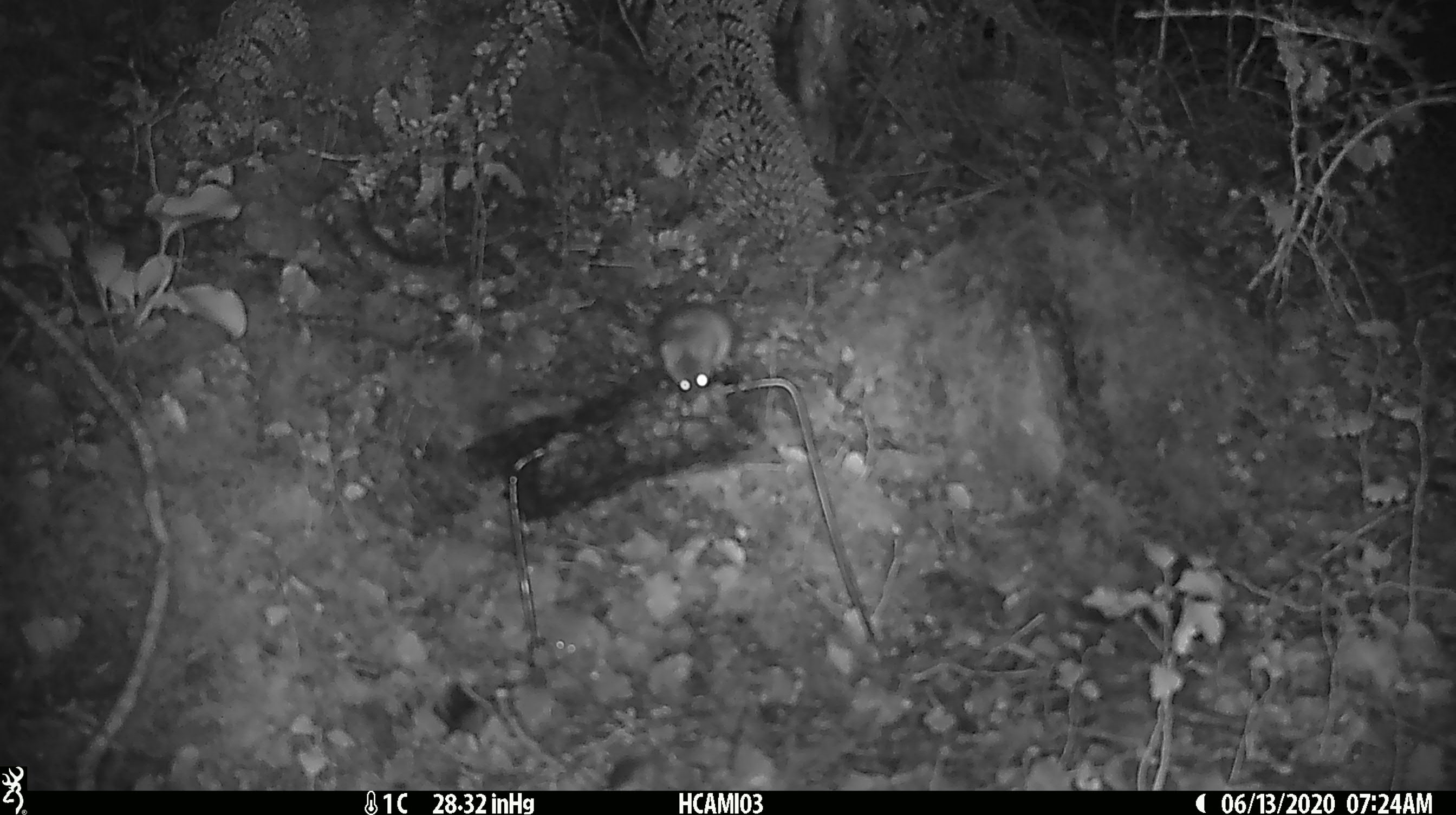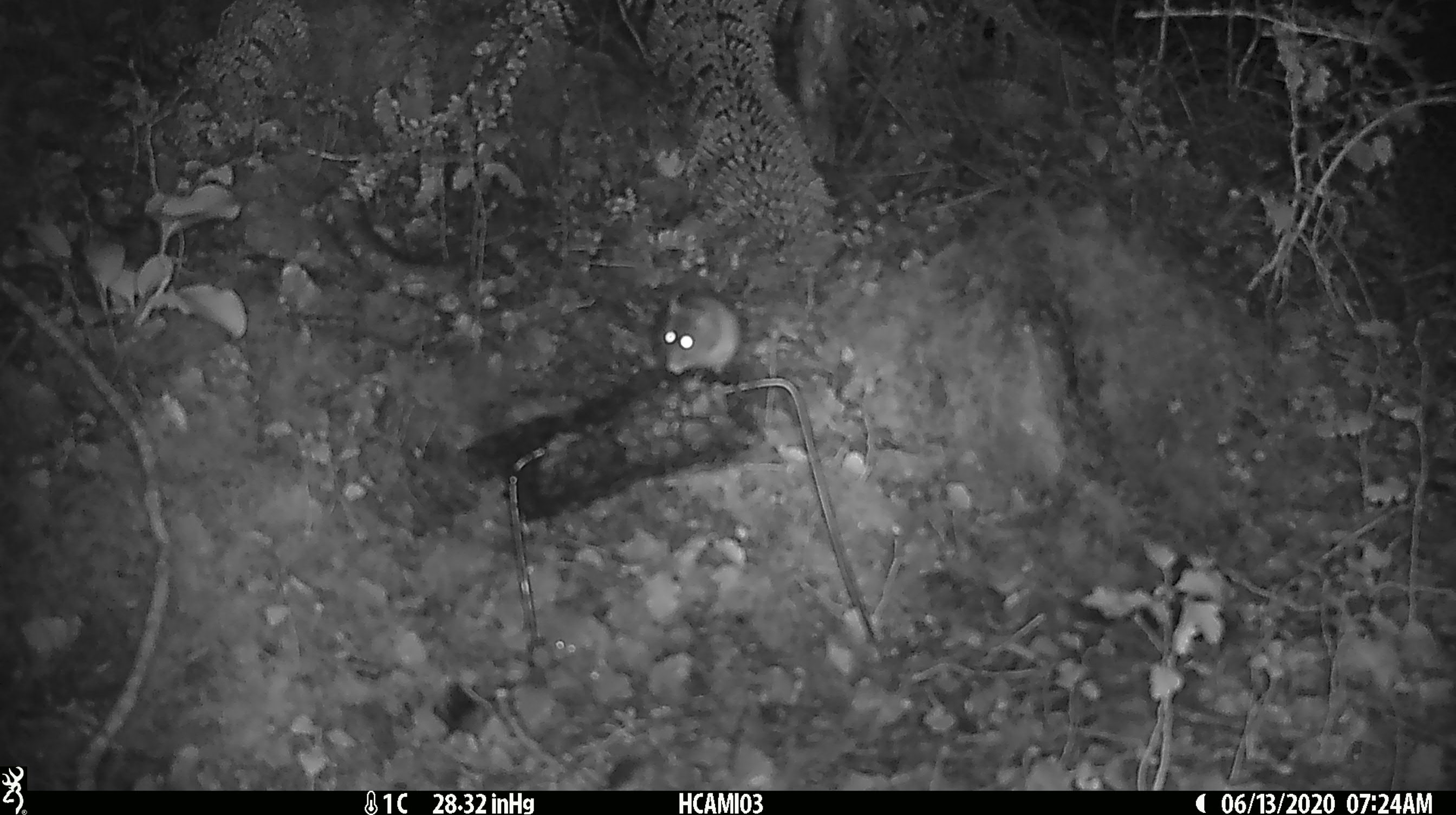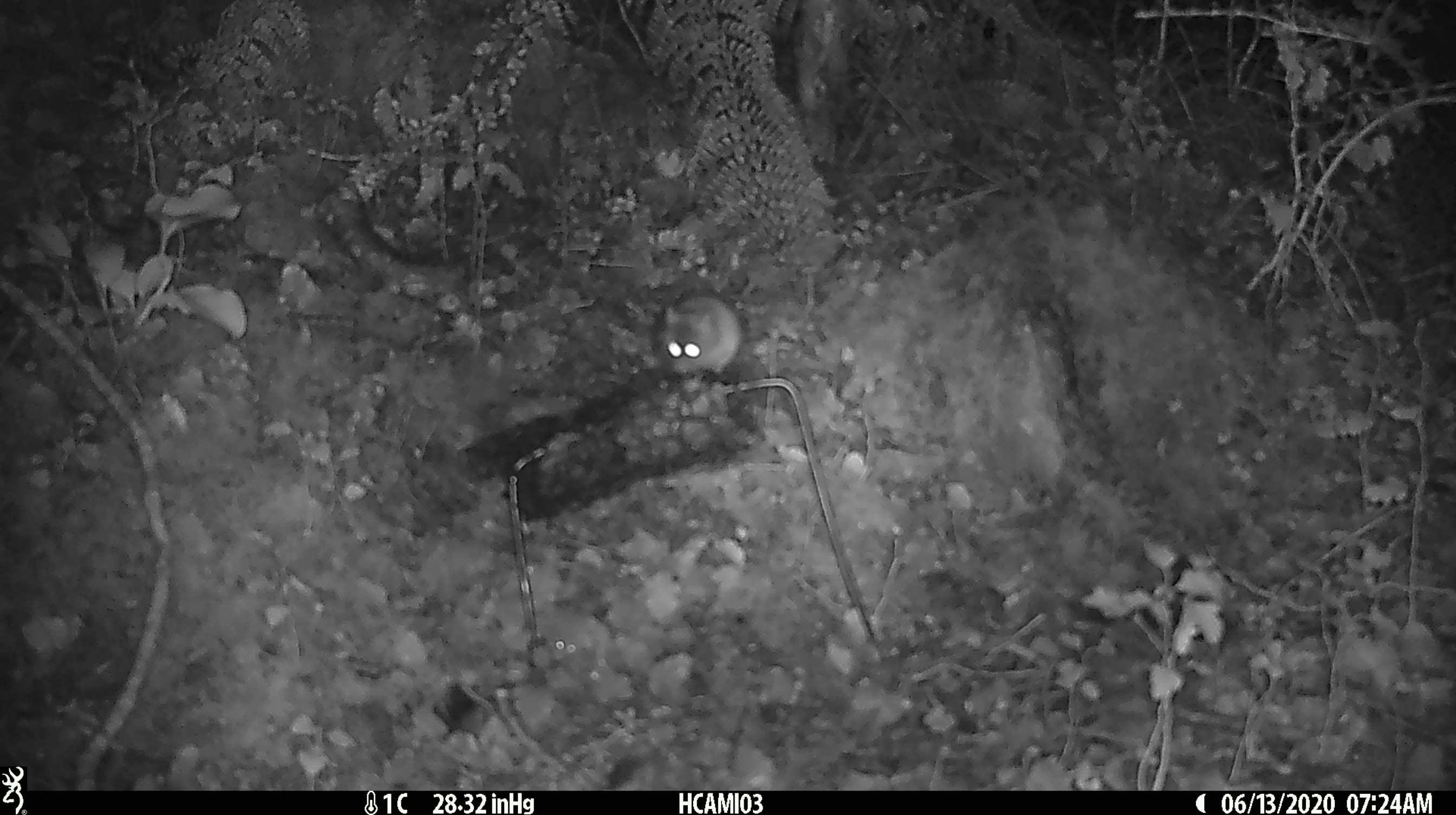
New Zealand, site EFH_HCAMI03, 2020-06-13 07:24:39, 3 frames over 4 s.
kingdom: Animalia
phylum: Chordata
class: Mammalia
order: Rodentia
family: Muridae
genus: Mus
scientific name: Mus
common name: mouse